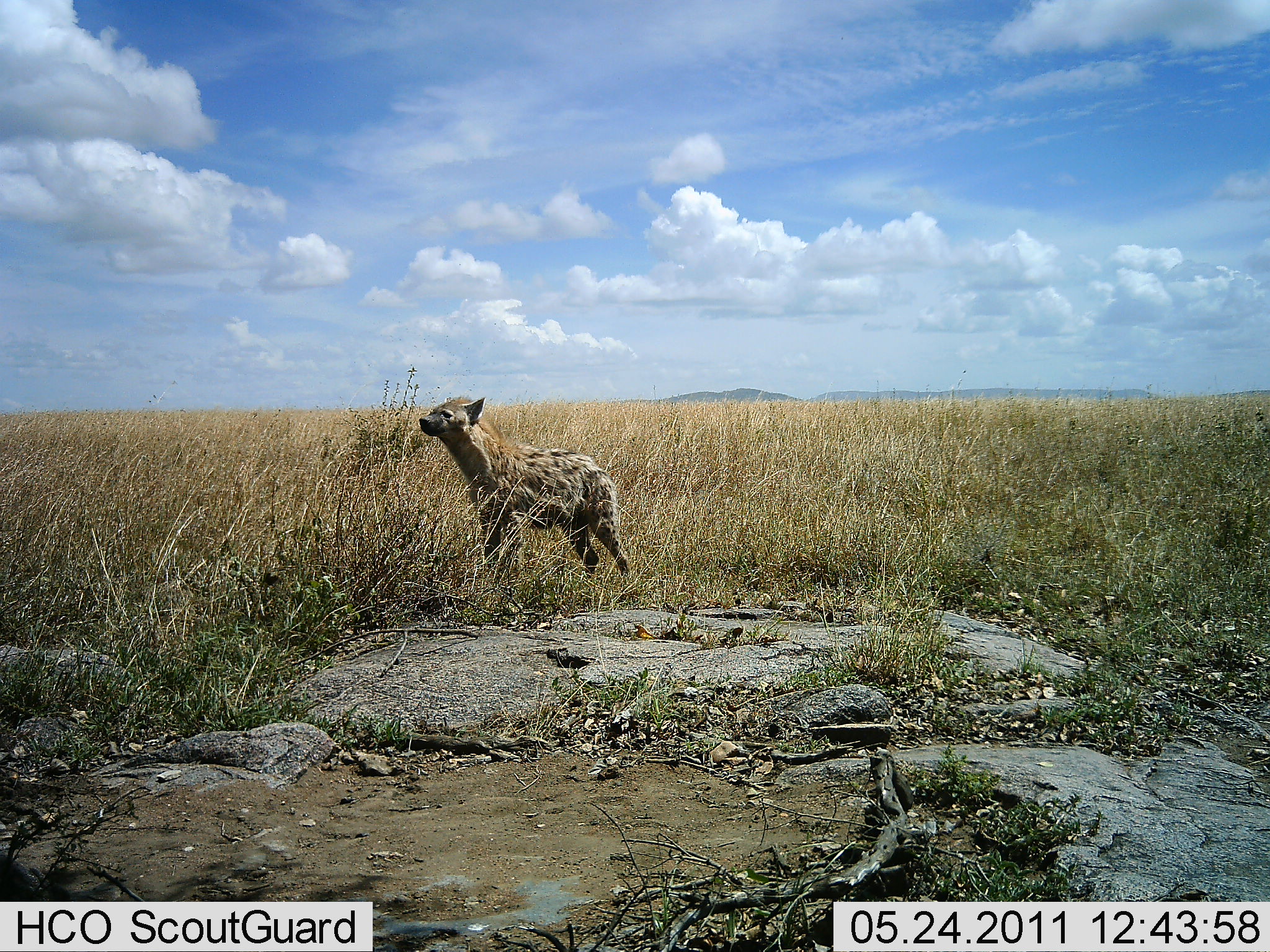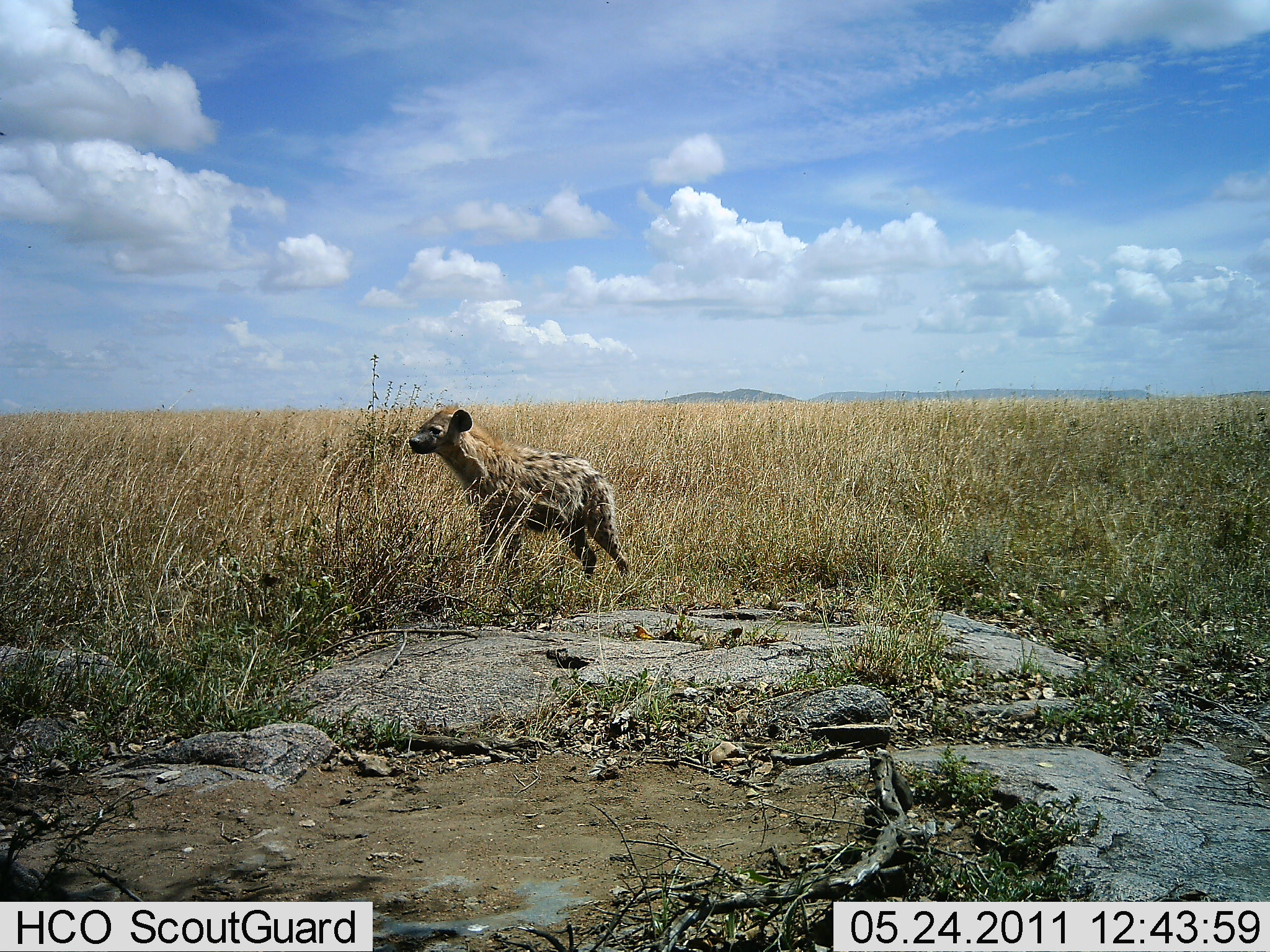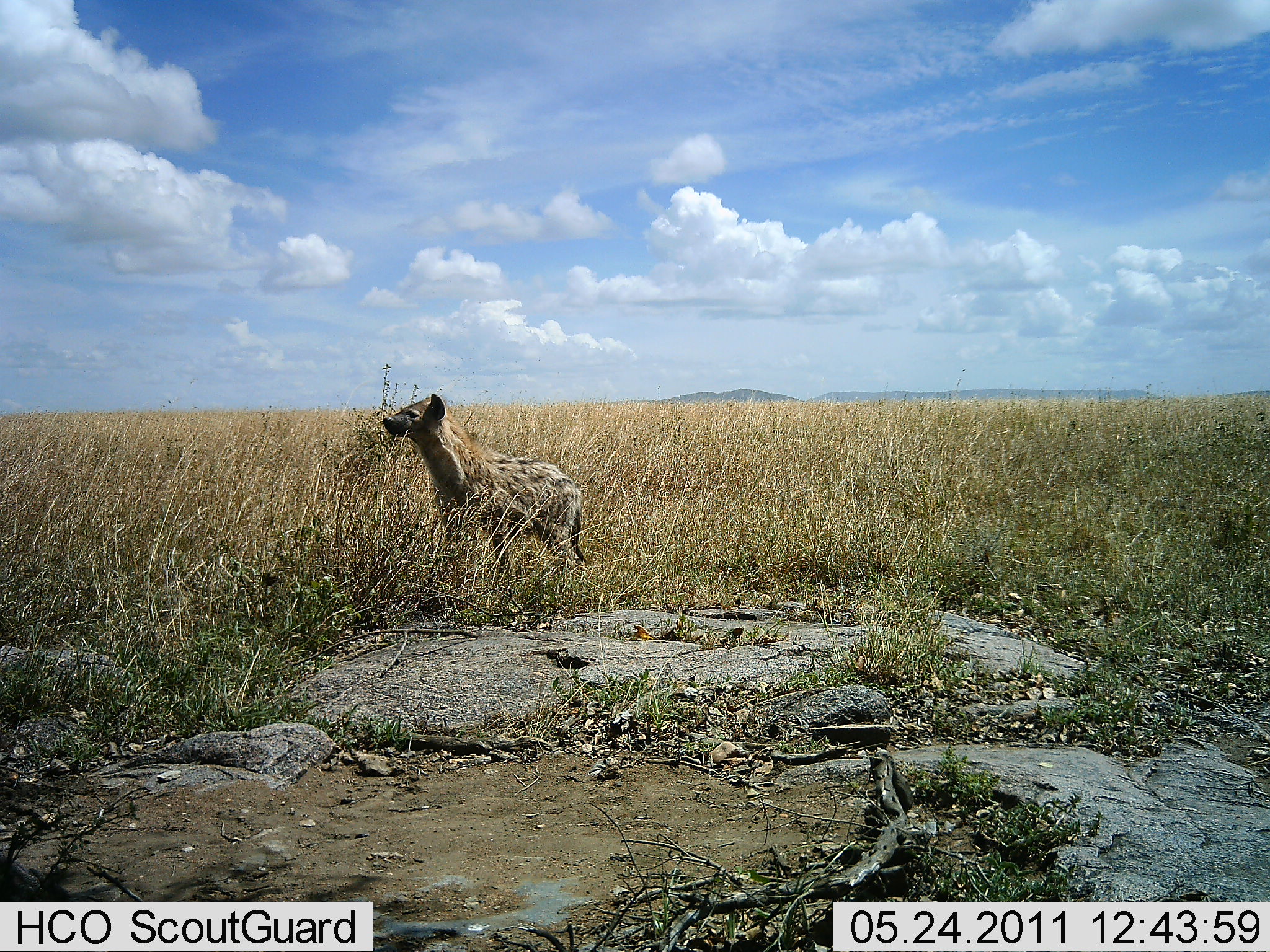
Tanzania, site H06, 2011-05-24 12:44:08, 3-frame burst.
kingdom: Animalia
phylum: Chordata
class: Mammalia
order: Carnivora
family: Hyaenidae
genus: Crocuta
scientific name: Crocuta crocuta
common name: spotted hyena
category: hyenaspotted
Hyenaspotted (spotted hyena) (Crocuta crocuta), count 1. Behavior (volunteer vote fractions): standing 82%, resting 0%, moving 18%, interacting 0%. Young present (vote fraction): 0%. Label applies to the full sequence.